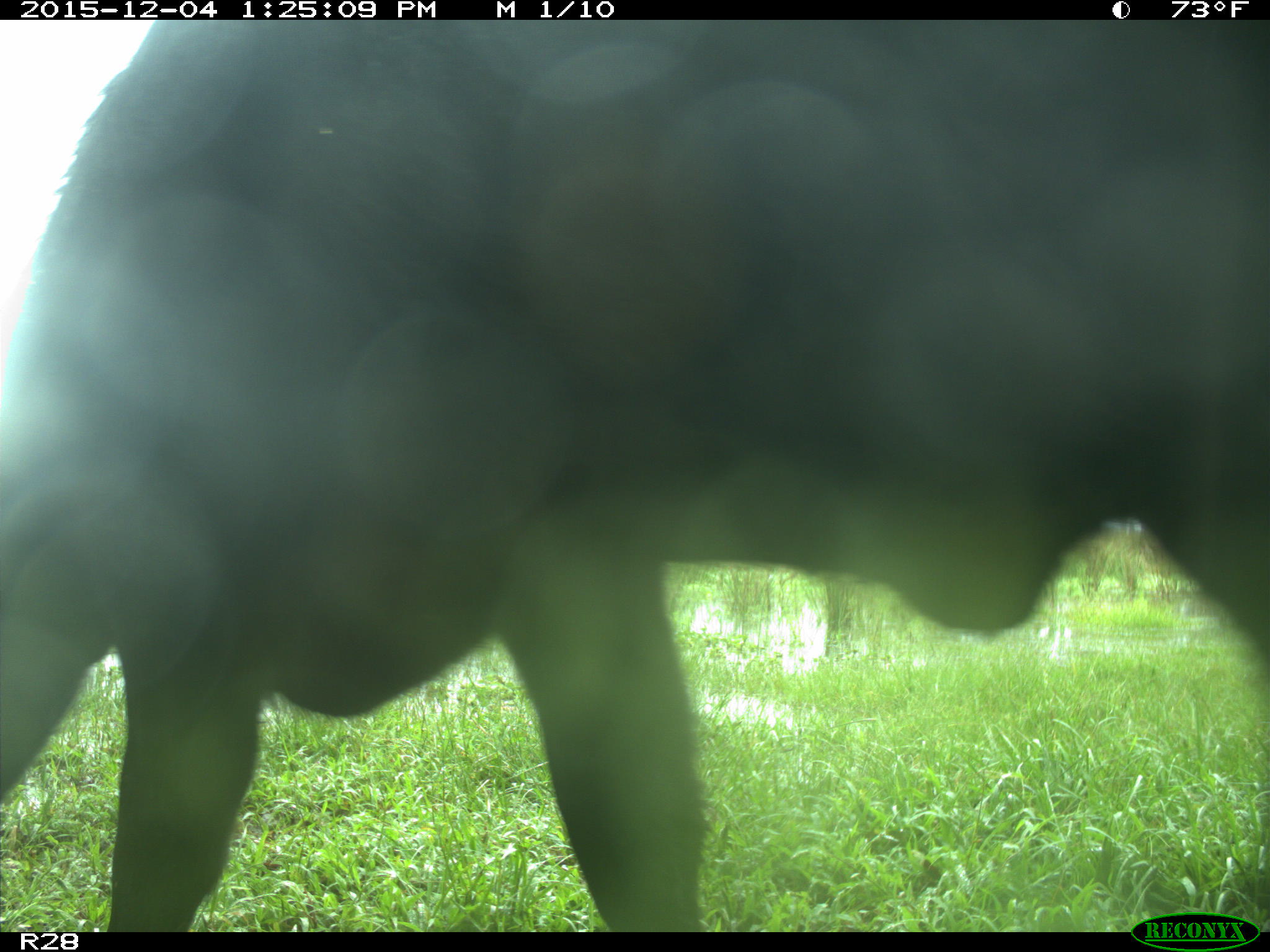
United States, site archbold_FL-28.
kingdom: Animalia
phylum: Chordata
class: Mammalia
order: Artiodactyla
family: Bovidae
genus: Bos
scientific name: Bos taurus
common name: domestic cow